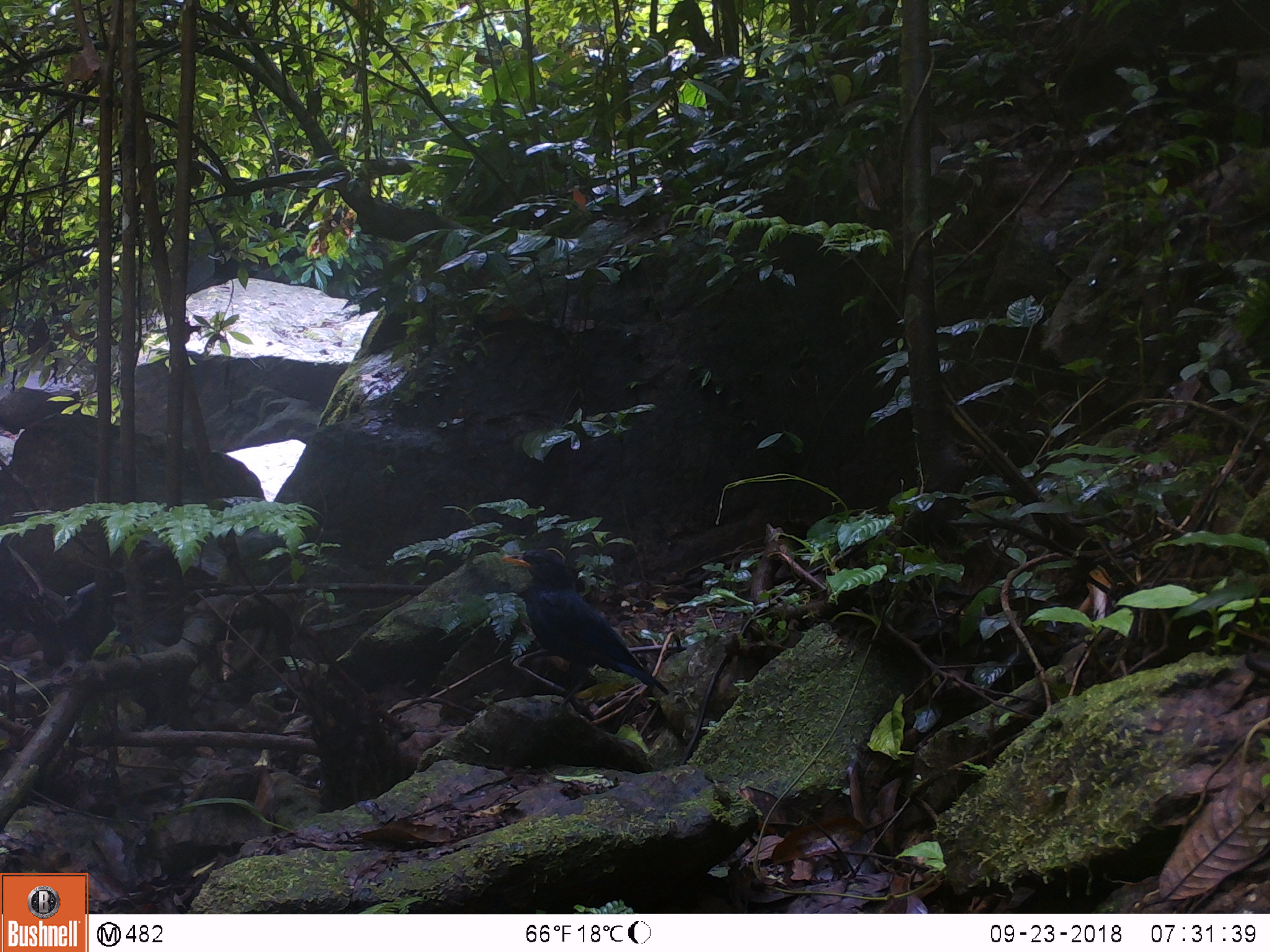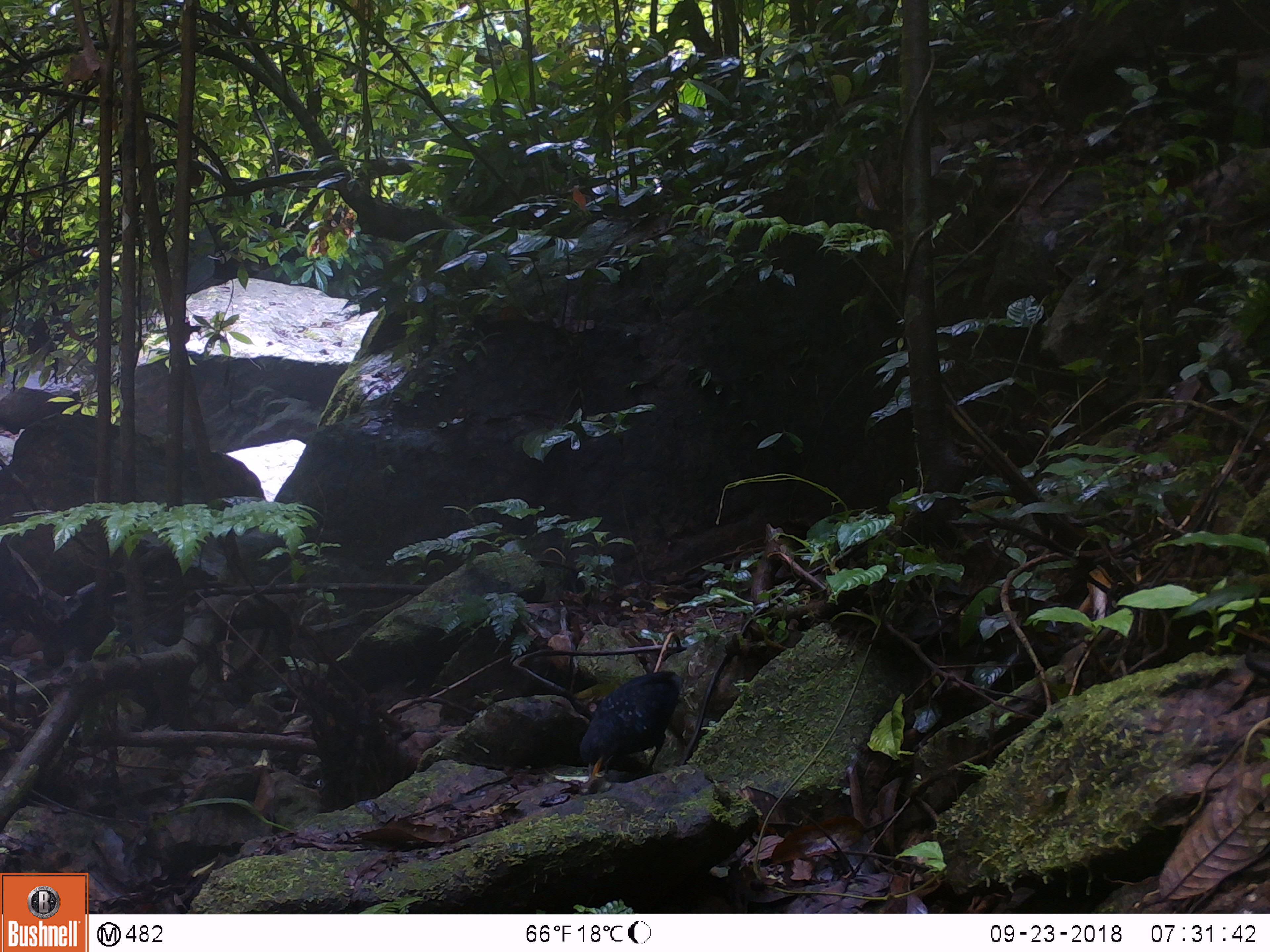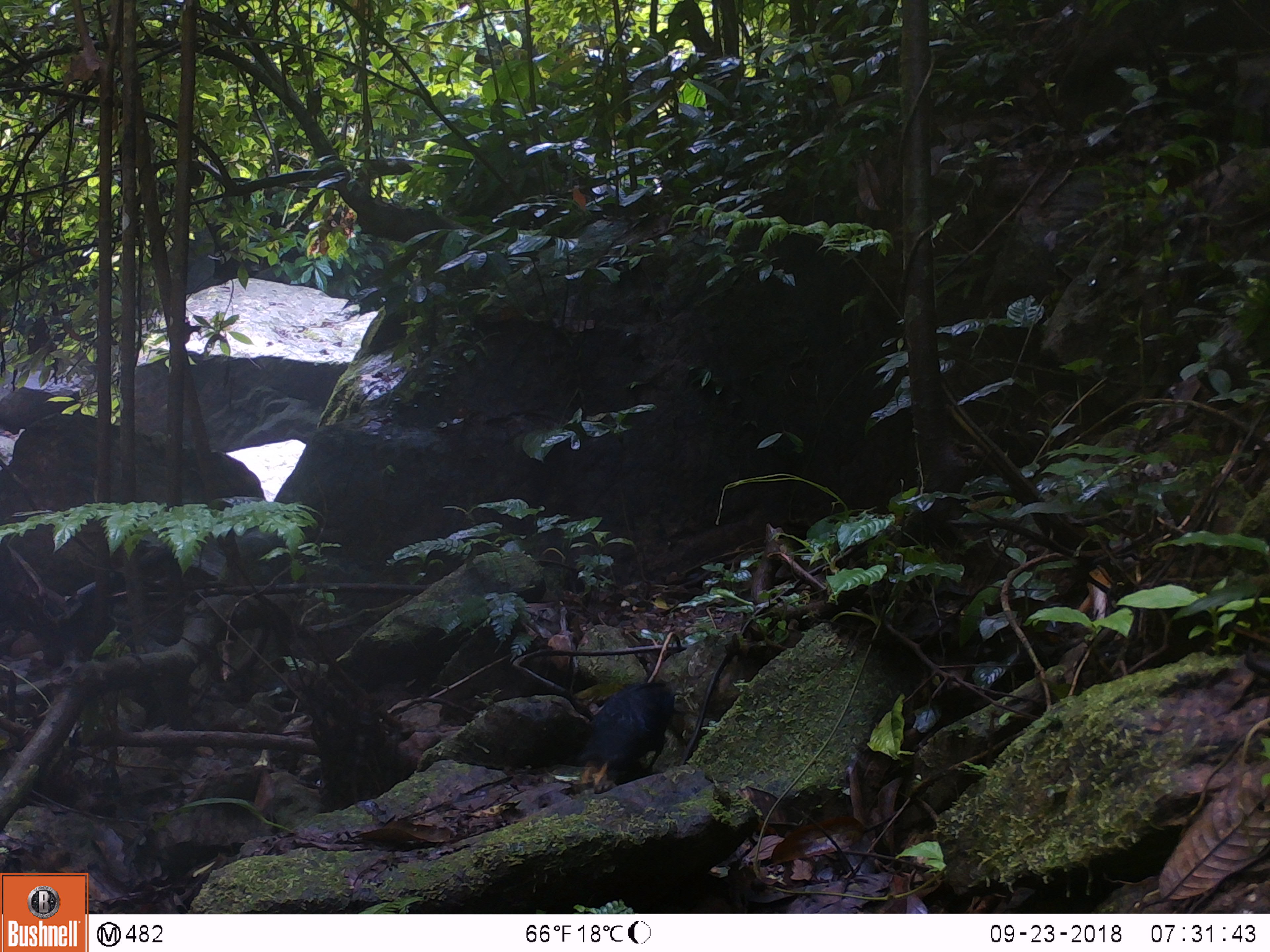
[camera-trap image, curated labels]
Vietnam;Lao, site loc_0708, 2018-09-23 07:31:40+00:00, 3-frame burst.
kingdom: Animalia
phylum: Chordata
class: Aves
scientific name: Aves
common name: bird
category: unidentified bird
Unidentified bird (bird) (Aves). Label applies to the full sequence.